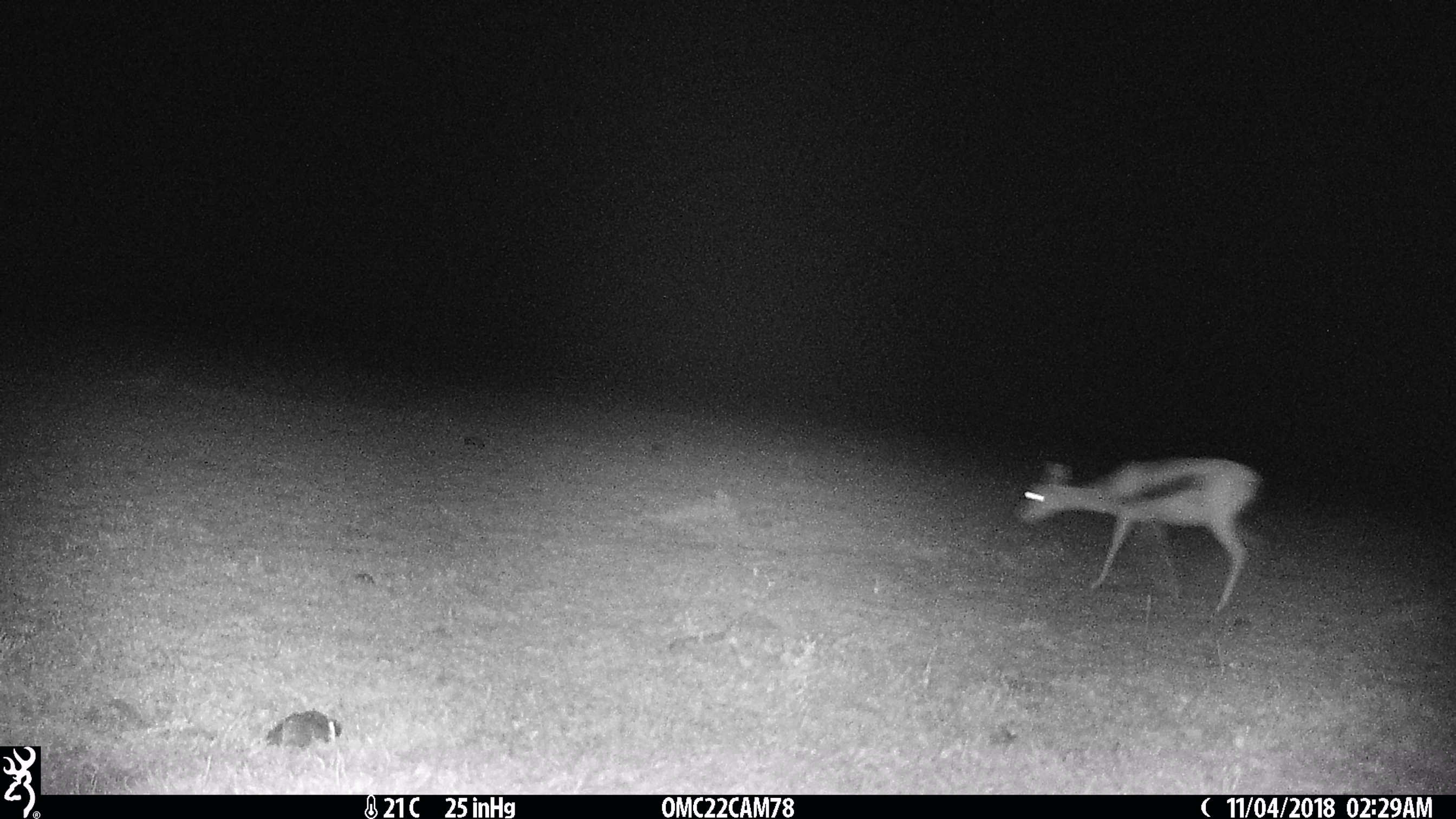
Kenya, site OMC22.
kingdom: Animalia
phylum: Chordata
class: Mammalia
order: Artiodactyla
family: Bovidae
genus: Eudorcas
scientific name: Eudorcas thomsonii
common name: thomon's gazelle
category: gazelle thomsons